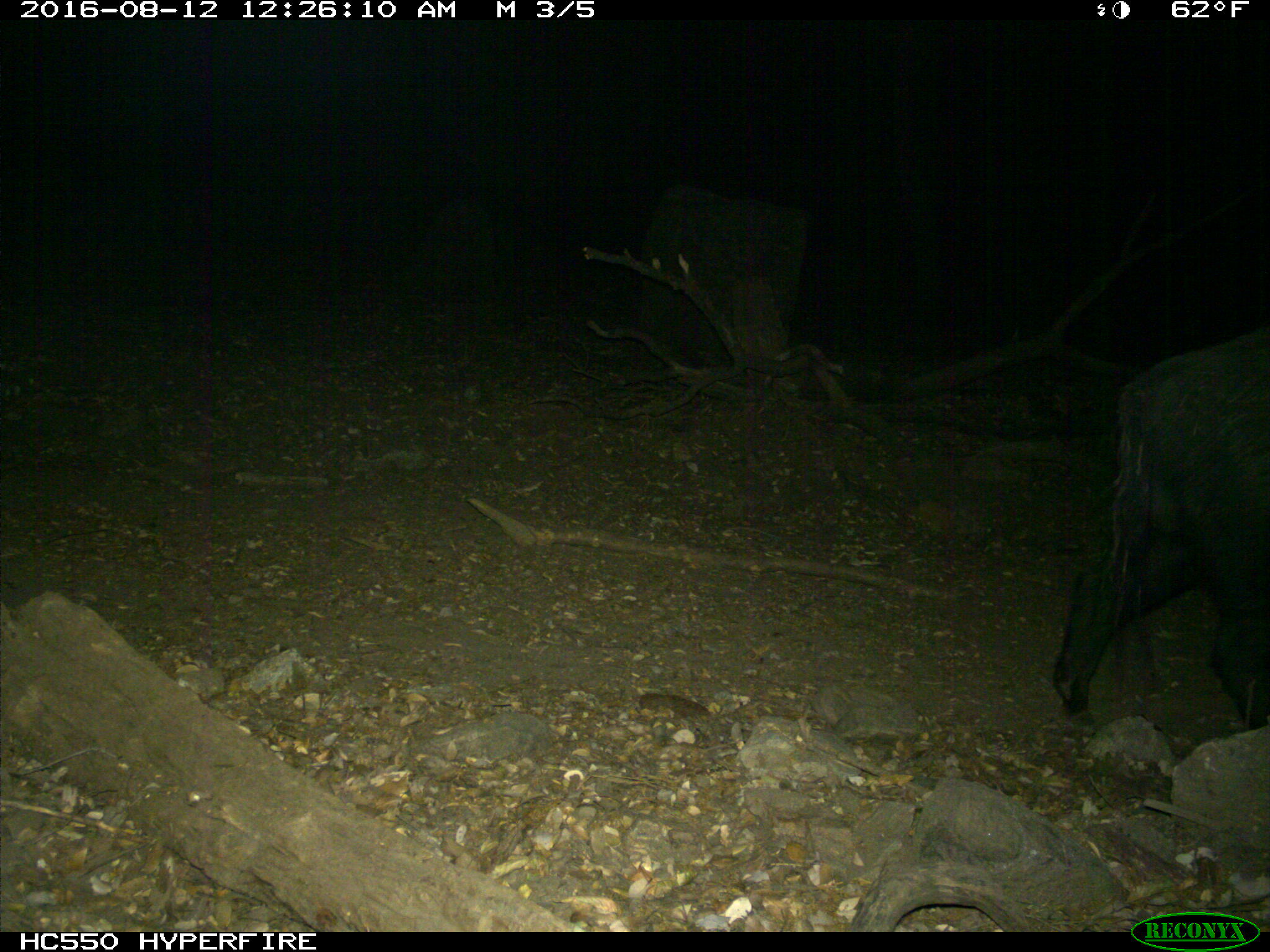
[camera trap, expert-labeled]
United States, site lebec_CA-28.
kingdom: Animalia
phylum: Chordata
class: Mammalia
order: Artiodactyla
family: Suidae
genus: Sus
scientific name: Sus scrofa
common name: wild boar